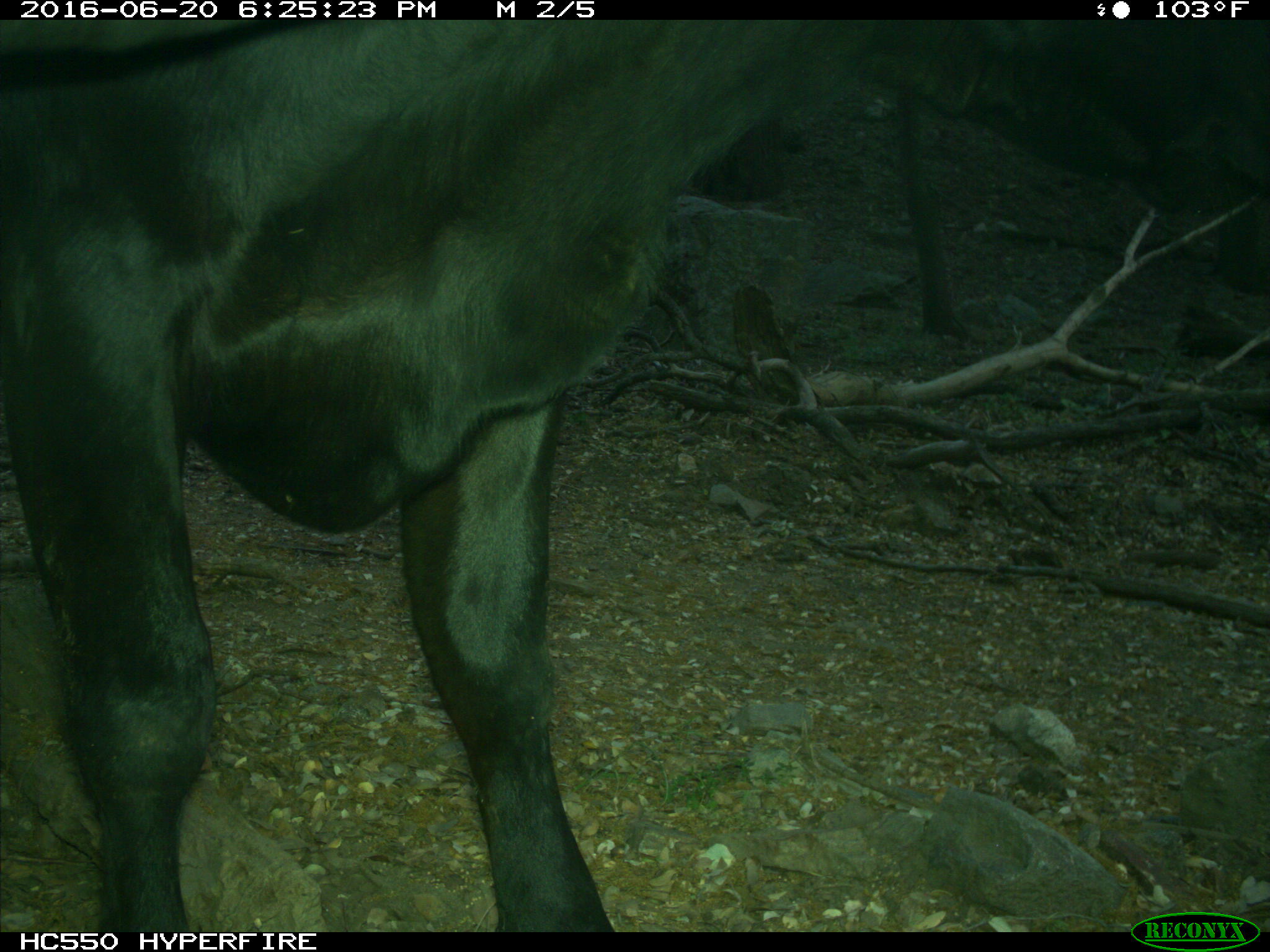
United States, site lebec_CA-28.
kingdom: Animalia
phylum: Chordata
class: Mammalia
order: Artiodactyla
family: Bovidae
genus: Bos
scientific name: Bos taurus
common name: domestic cow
Bos taurus (domestic cow).